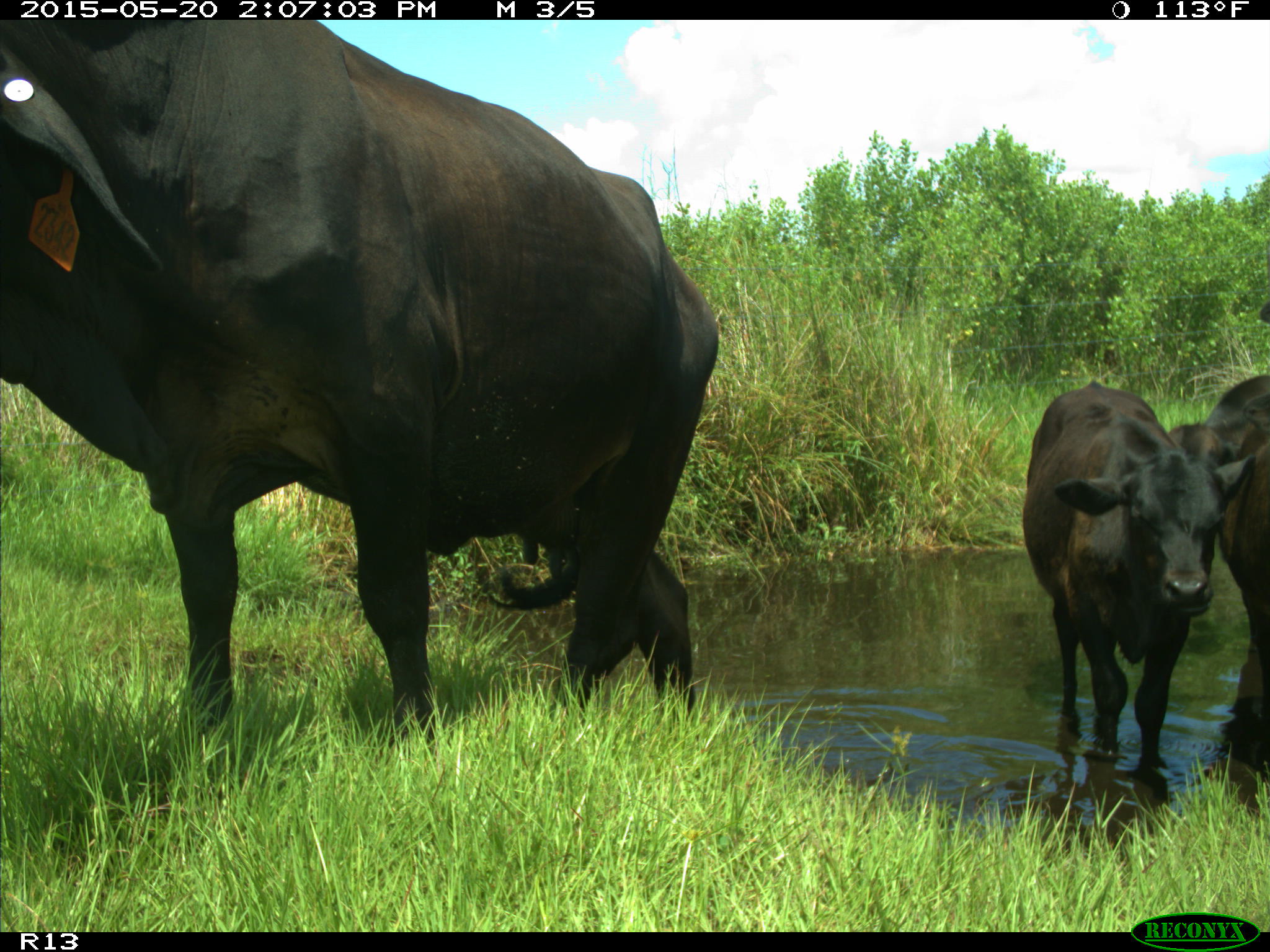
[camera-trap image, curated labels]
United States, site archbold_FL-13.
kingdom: Animalia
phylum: Chordata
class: Mammalia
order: Artiodactyla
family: Bovidae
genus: Bos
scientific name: Bos taurus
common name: domestic cow